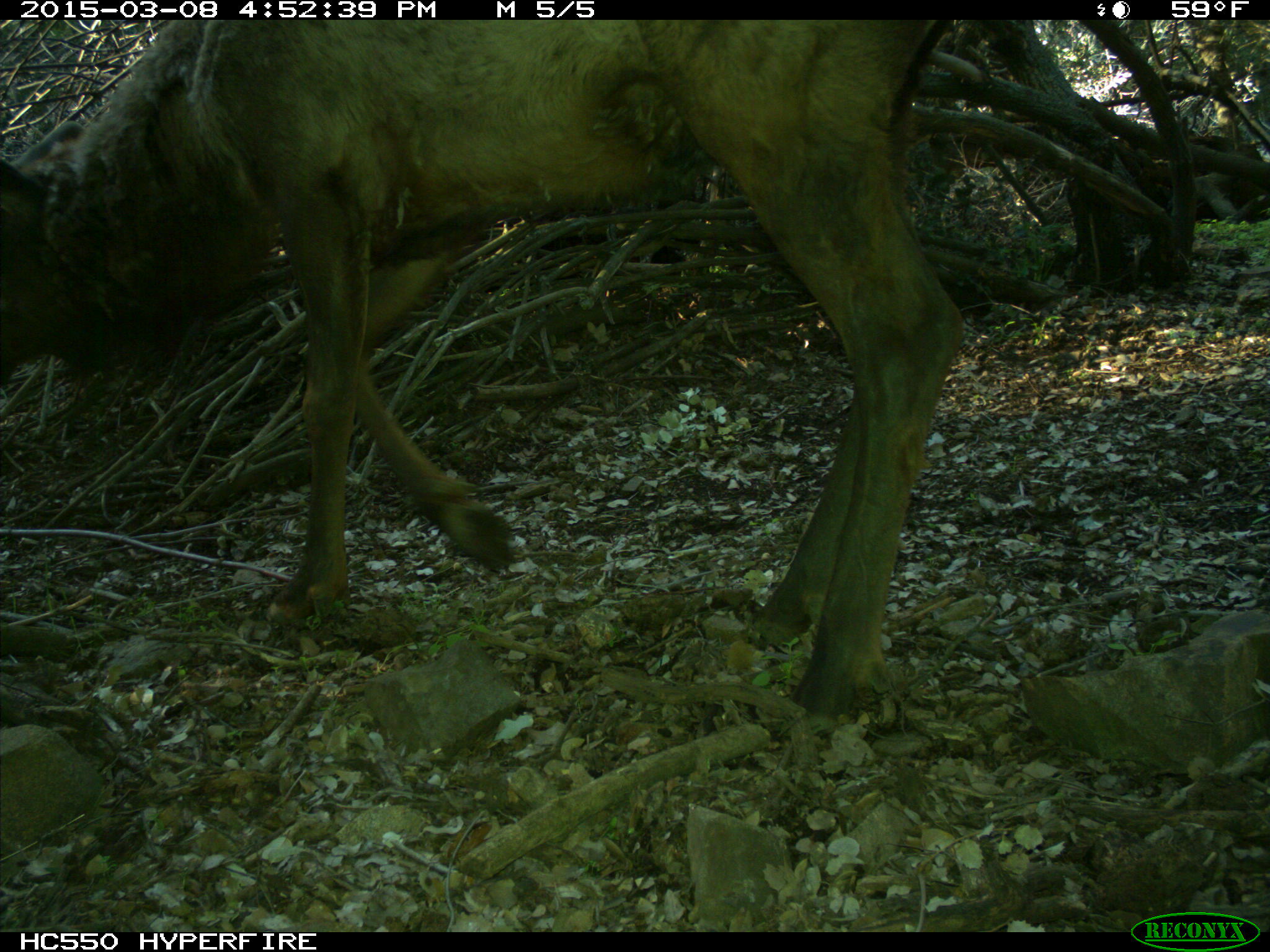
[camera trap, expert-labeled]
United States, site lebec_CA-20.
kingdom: Animalia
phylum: Chordata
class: Mammalia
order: Artiodactyla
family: Cervidae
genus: Cervus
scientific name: Cervus canadensis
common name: elk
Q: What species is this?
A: Cervus canadensis (elk).